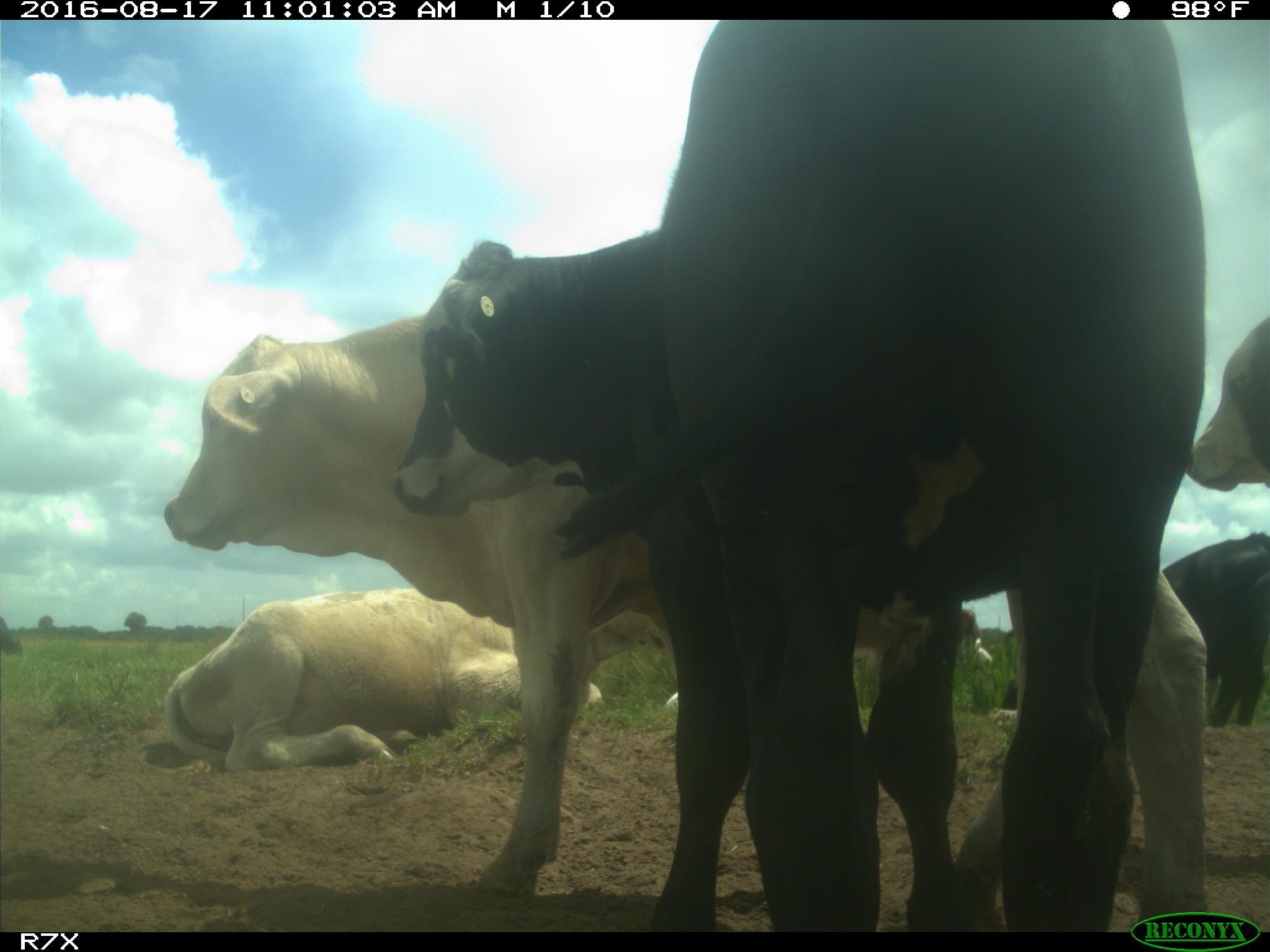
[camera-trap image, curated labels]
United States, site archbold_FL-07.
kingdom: Animalia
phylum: Chordata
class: Mammalia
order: Artiodactyla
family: Bovidae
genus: Bos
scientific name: Bos taurus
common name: domestic cow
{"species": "Bos taurus (domestic cow)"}